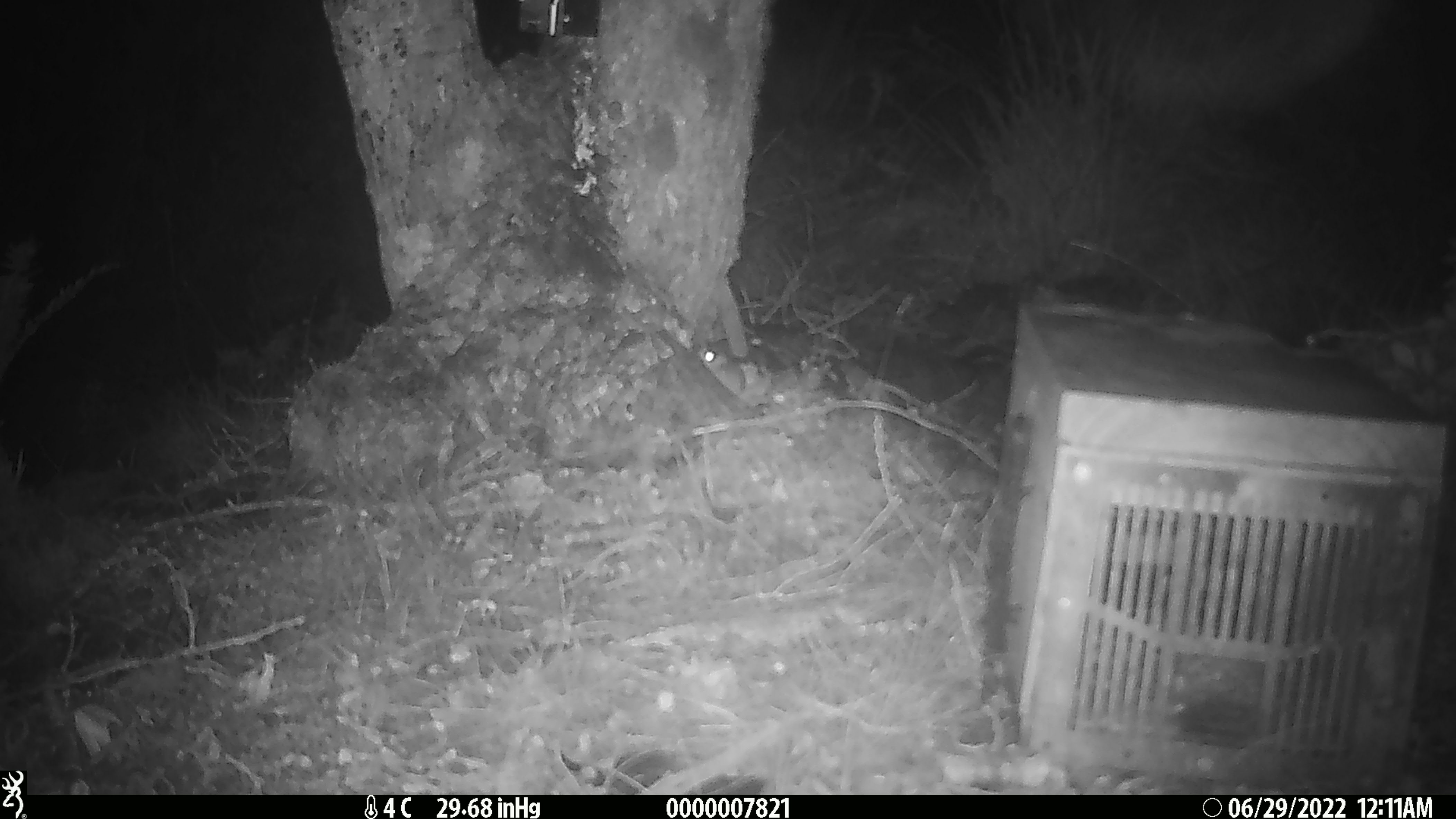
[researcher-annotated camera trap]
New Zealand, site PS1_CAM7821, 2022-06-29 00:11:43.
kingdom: Animalia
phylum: Chordata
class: Mammalia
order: Rodentia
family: Muridae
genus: Mus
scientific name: Mus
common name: mouse